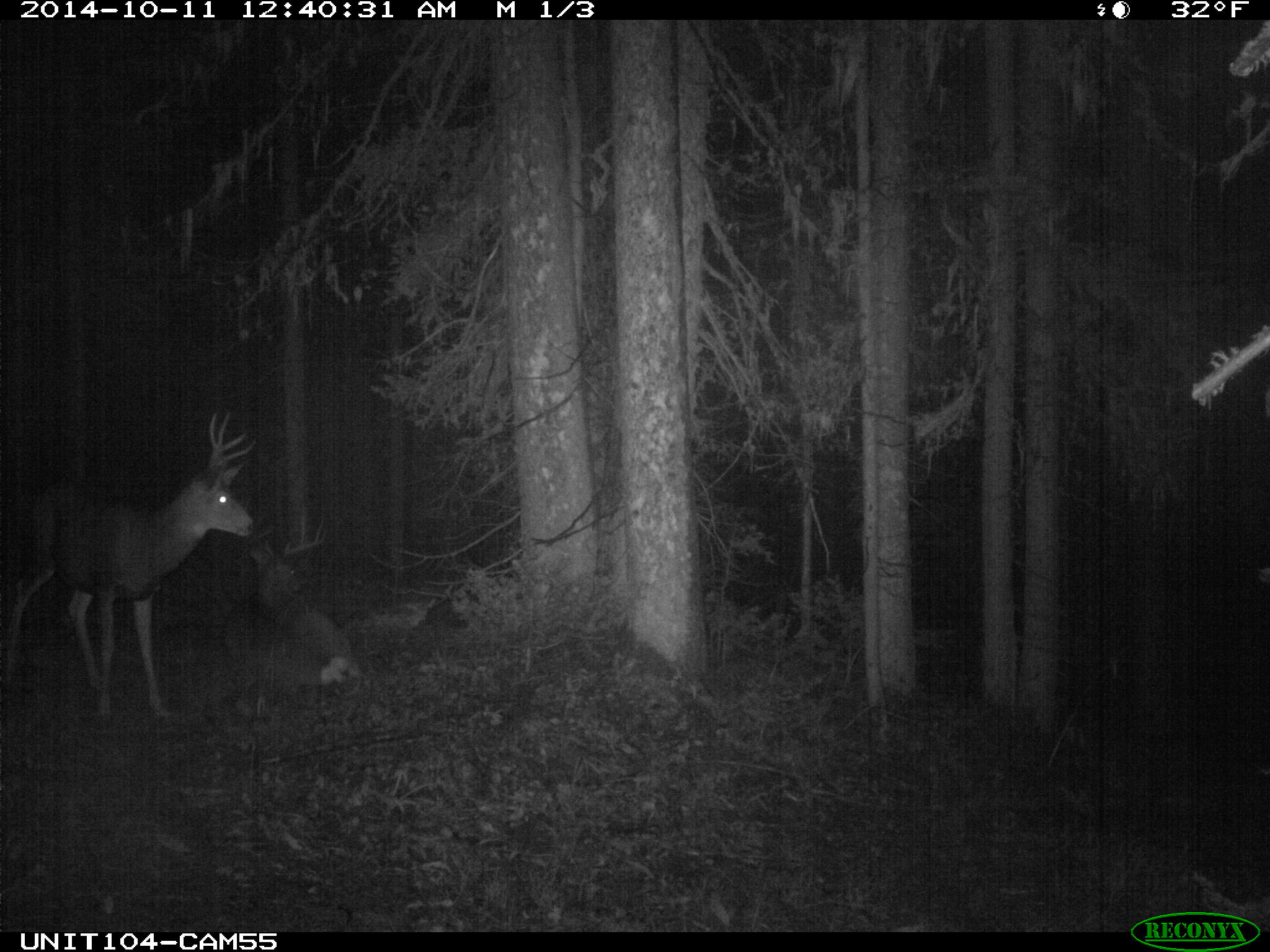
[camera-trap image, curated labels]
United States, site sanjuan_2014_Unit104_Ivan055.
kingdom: Animalia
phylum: Chordata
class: Mammalia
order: Artiodactyla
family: Cervidae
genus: Odocoileus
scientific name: Odocoileus hemionus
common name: mule deer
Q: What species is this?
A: Odocoileus hemionus (mule deer).